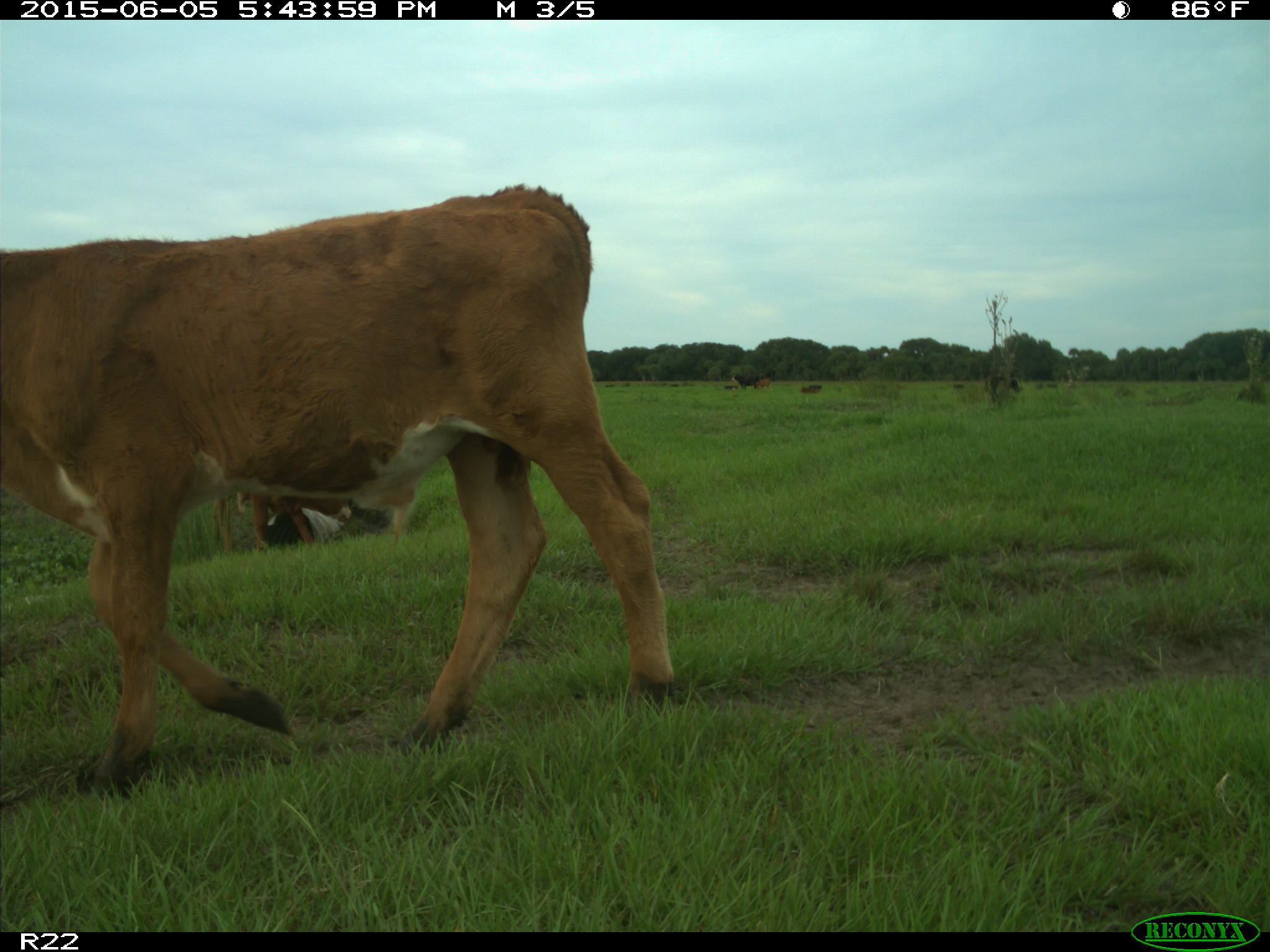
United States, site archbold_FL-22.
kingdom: Animalia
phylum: Chordata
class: Mammalia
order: Artiodactyla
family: Bovidae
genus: Bos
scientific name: Bos taurus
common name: domestic cow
Bos taurus (domestic cow).